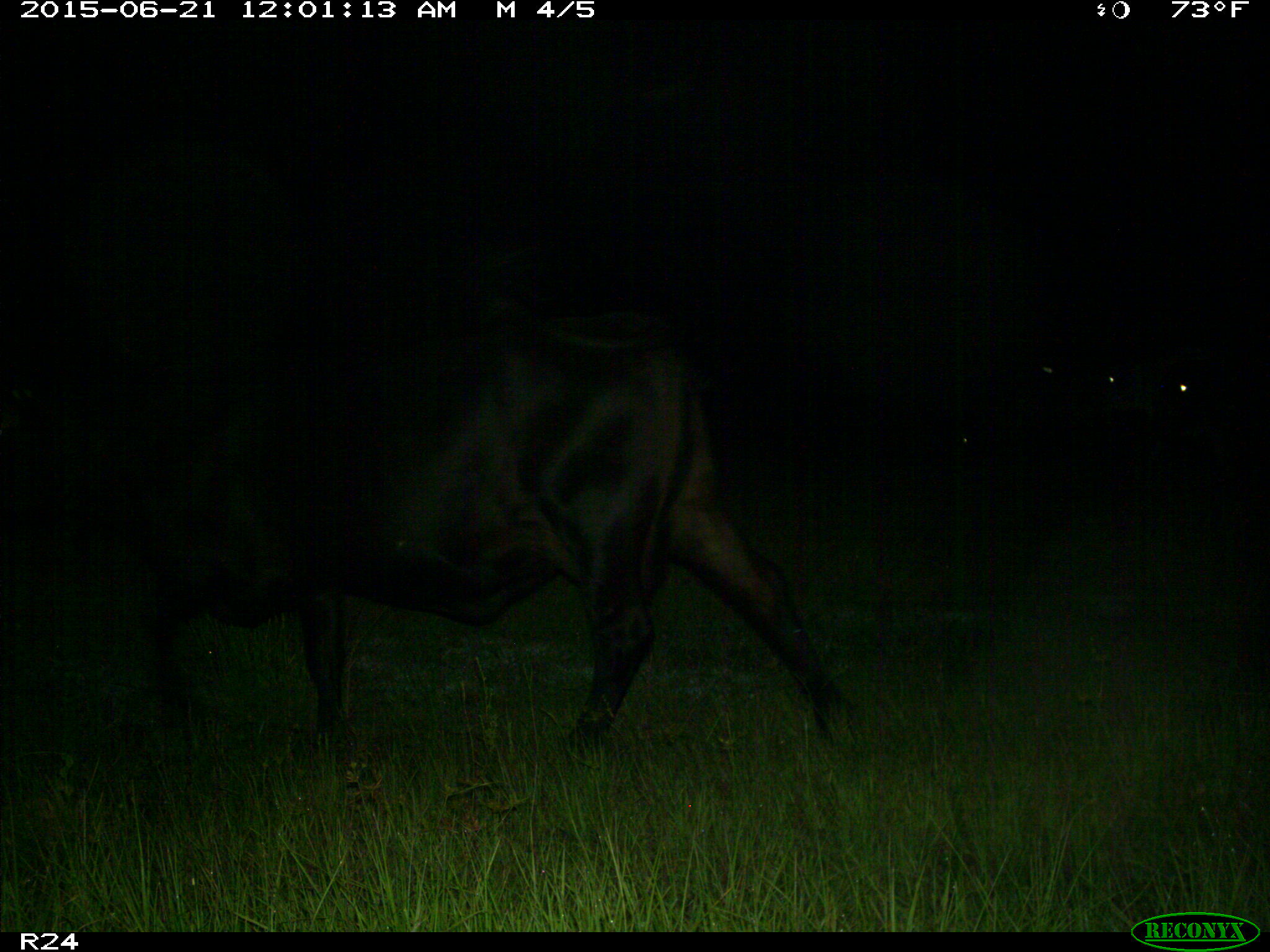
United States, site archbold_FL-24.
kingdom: Animalia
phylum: Chordata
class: Mammalia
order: Artiodactyla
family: Bovidae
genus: Bos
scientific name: Bos taurus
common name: domestic cow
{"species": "Bos taurus (domestic cow)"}